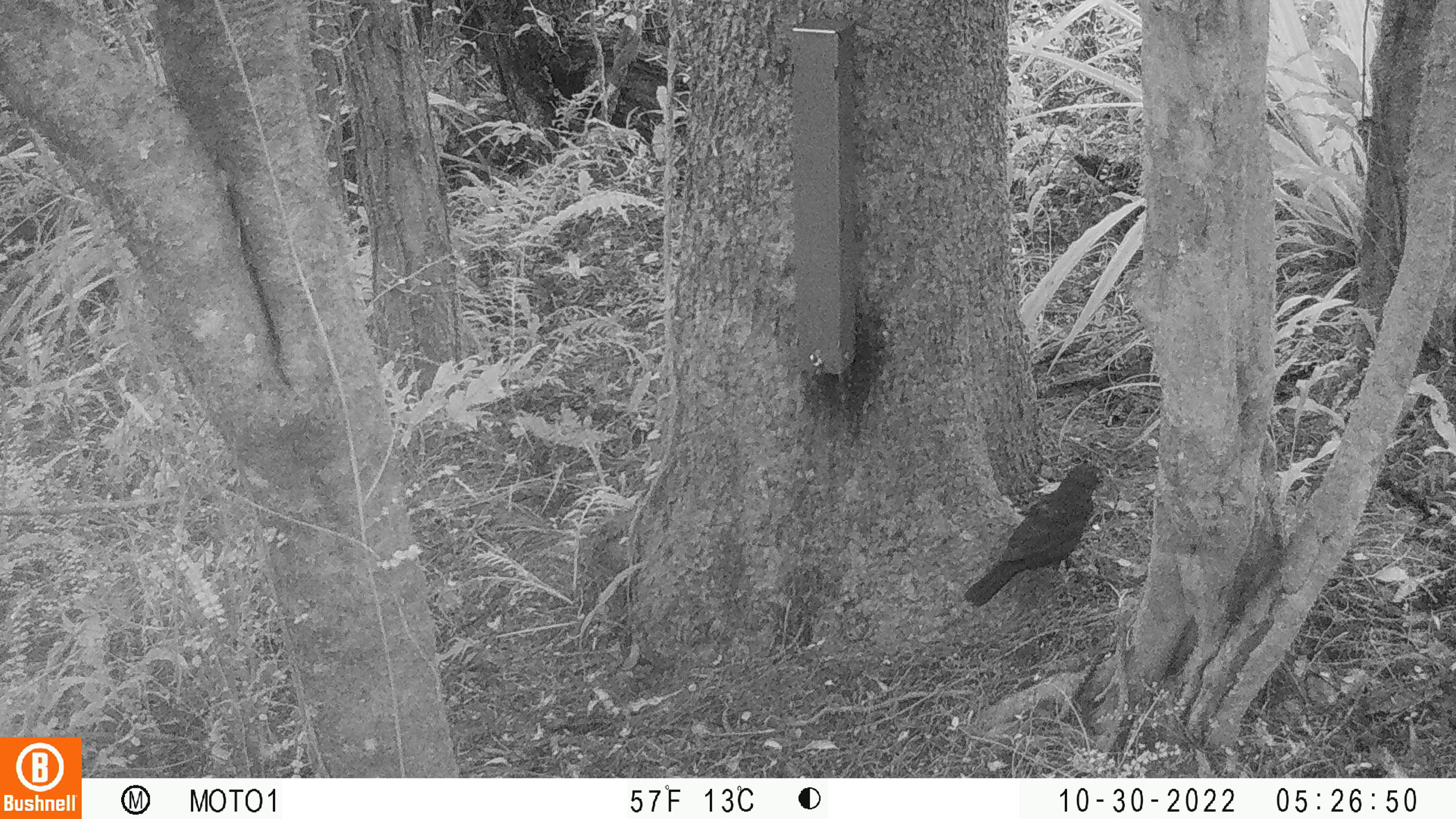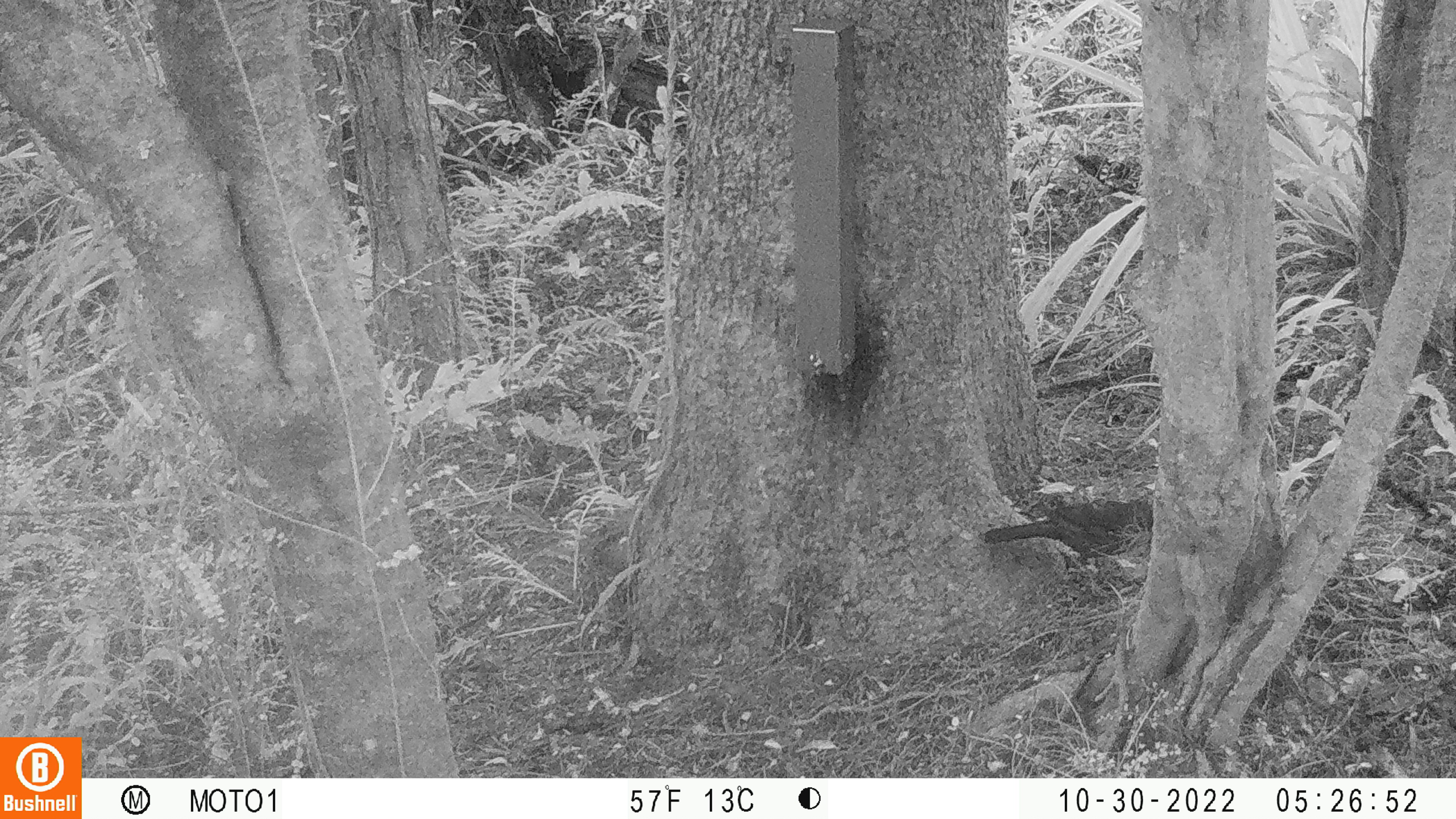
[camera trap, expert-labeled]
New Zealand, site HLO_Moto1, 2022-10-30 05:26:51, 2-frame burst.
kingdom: Animalia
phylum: Chordata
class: Aves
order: Passeriformes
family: Turdidae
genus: Turdus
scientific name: Turdus merula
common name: eurasian blackbird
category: blackbird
Blackbird (eurasian blackbird) (Turdus merula).